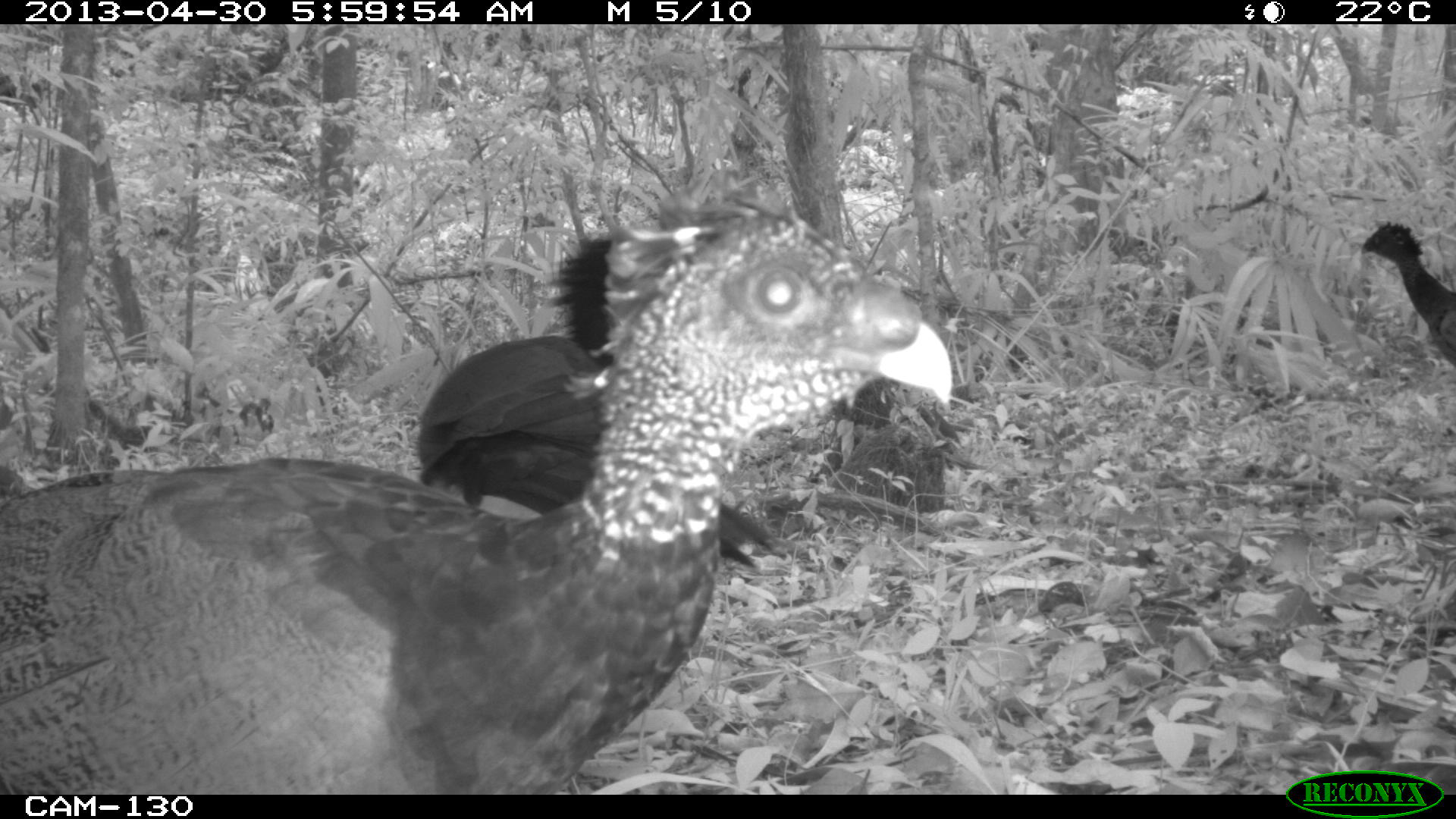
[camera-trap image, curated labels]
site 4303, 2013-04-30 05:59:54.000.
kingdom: Animalia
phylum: Chordata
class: Aves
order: Galliformes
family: Cracidae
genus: Crax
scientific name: Crax rubra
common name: great curassow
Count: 3.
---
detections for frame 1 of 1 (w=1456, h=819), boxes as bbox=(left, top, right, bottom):
crax rubra: bbox=(0, 195, 953, 794); bbox=(412, 235, 777, 571); bbox=(1361, 221, 1456, 369)